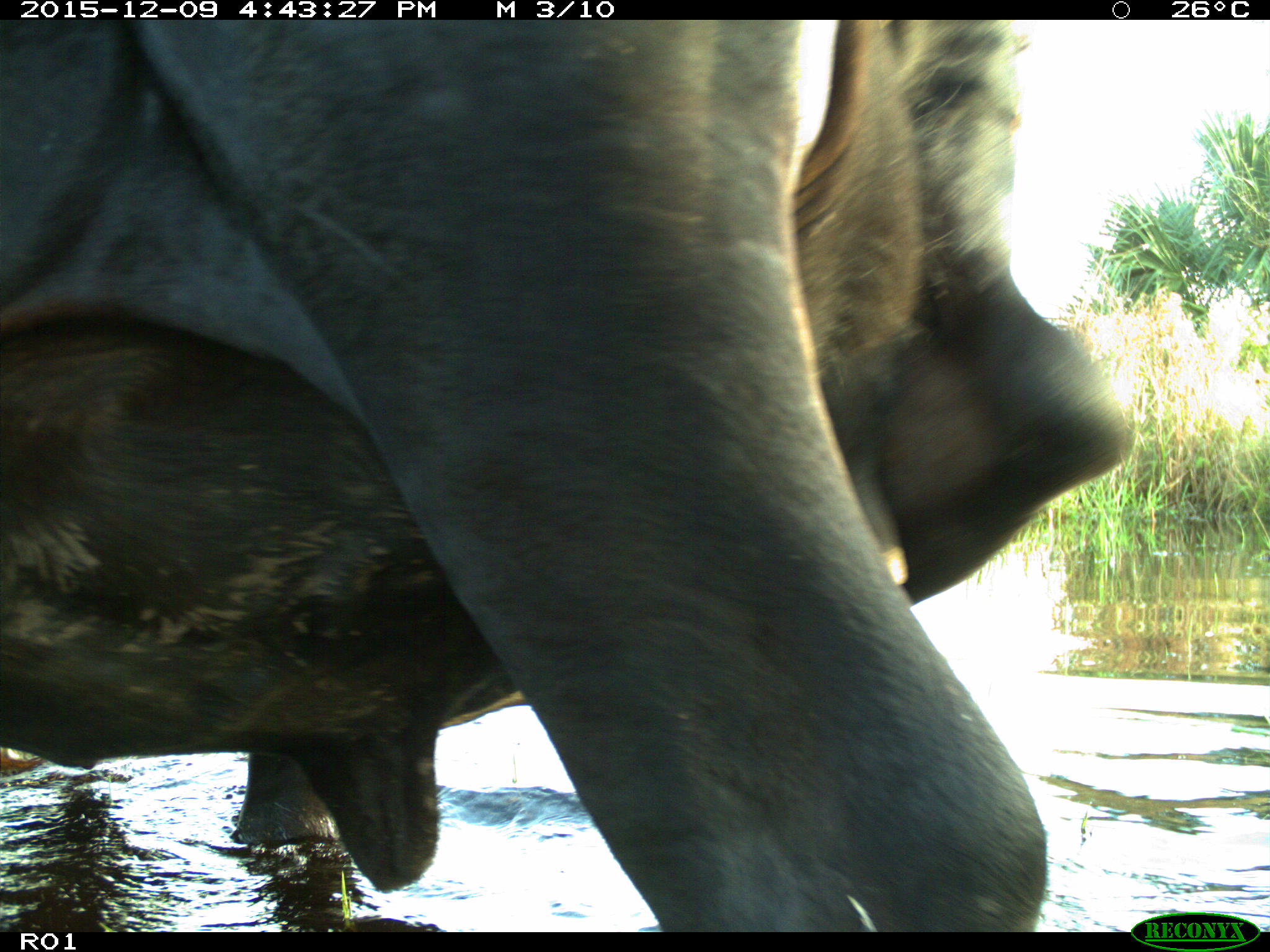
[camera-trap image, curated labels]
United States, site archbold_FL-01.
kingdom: Animalia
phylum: Chordata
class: Mammalia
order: Artiodactyla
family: Bovidae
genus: Bos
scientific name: Bos taurus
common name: domestic cow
Bos taurus (domestic cow).